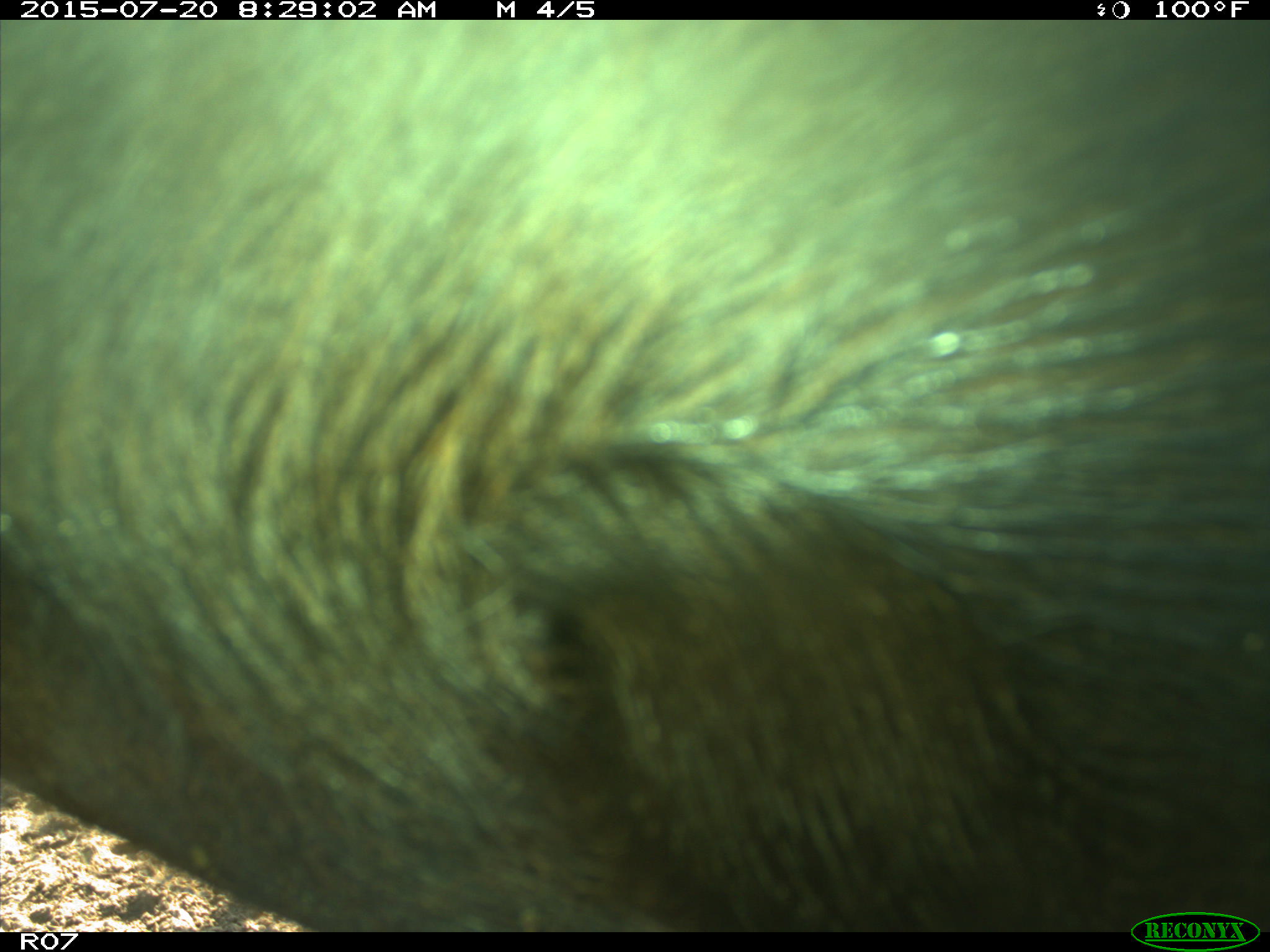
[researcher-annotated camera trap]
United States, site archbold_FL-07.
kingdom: Animalia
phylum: Chordata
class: Mammalia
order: Artiodactyla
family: Bovidae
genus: Bos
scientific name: Bos taurus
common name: domestic cow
Bos taurus (domestic cow).